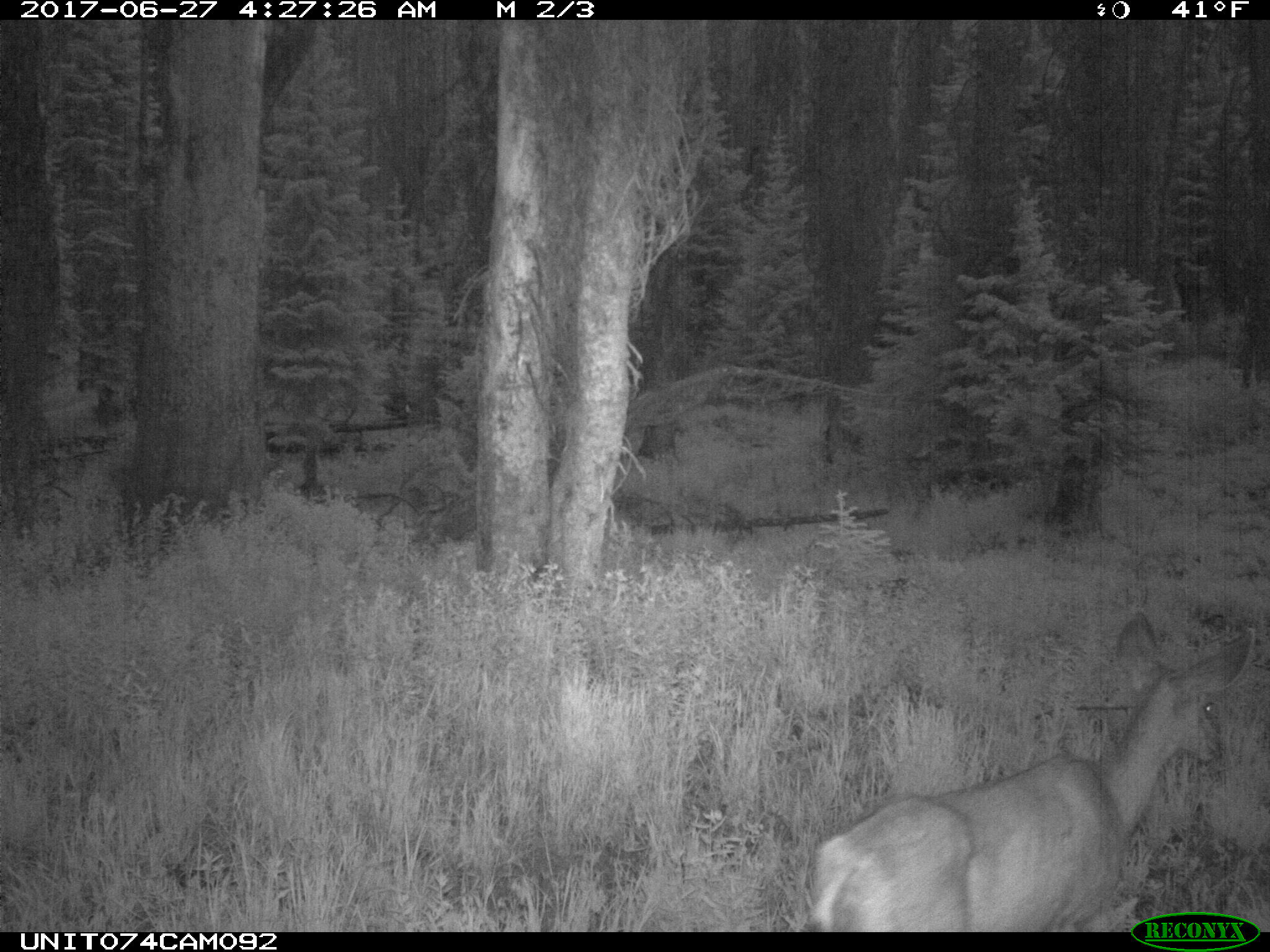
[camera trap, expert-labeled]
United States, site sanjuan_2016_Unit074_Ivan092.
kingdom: Animalia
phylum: Chordata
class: Mammalia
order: Artiodactyla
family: Cervidae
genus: Odocoileus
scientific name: Odocoileus hemionus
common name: mule deer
Odocoileus hemionus (mule deer).